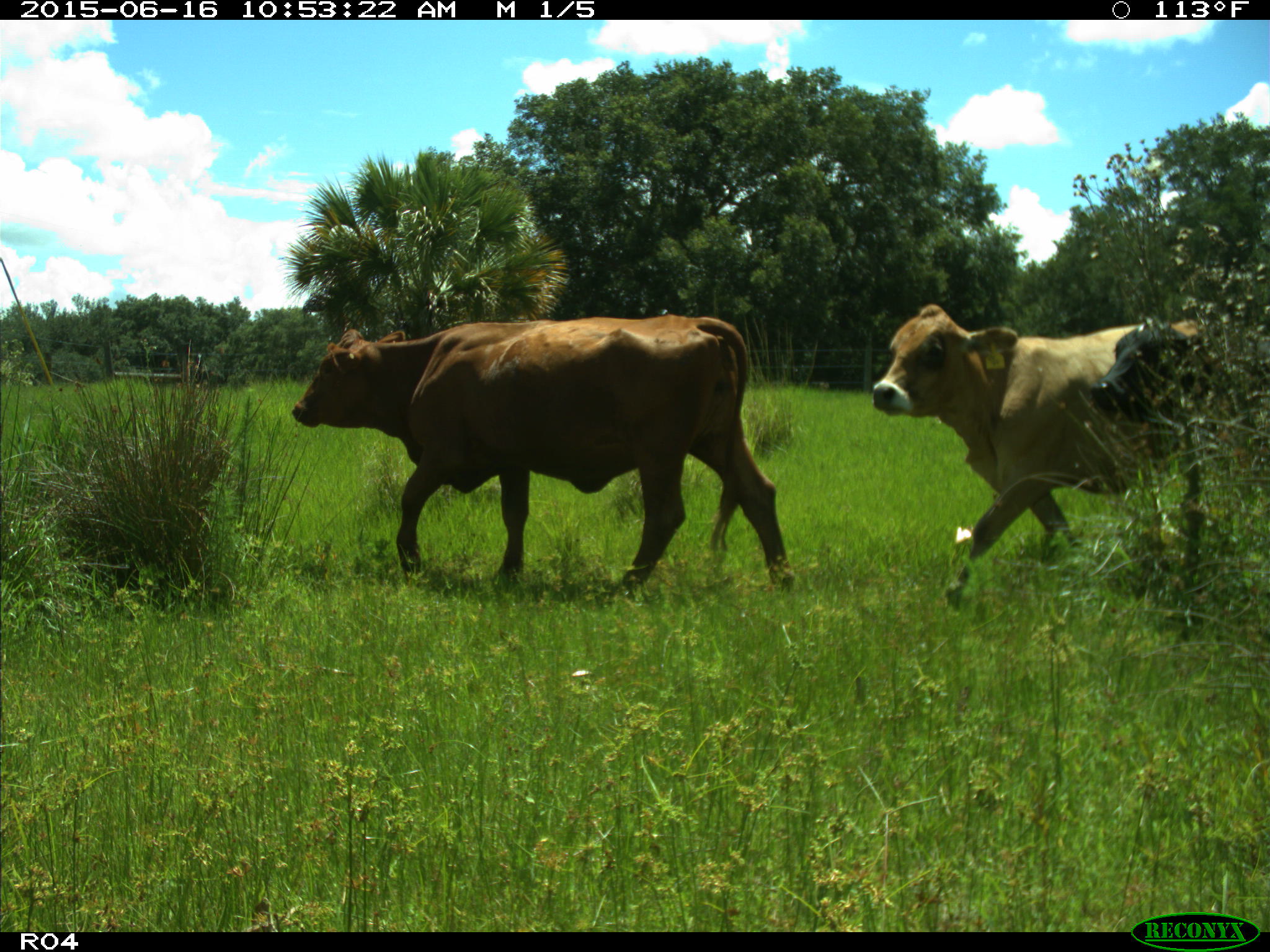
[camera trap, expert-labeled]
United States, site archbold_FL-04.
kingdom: Animalia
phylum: Chordata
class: Mammalia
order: Artiodactyla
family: Bovidae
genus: Bos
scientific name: Bos taurus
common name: domestic cow